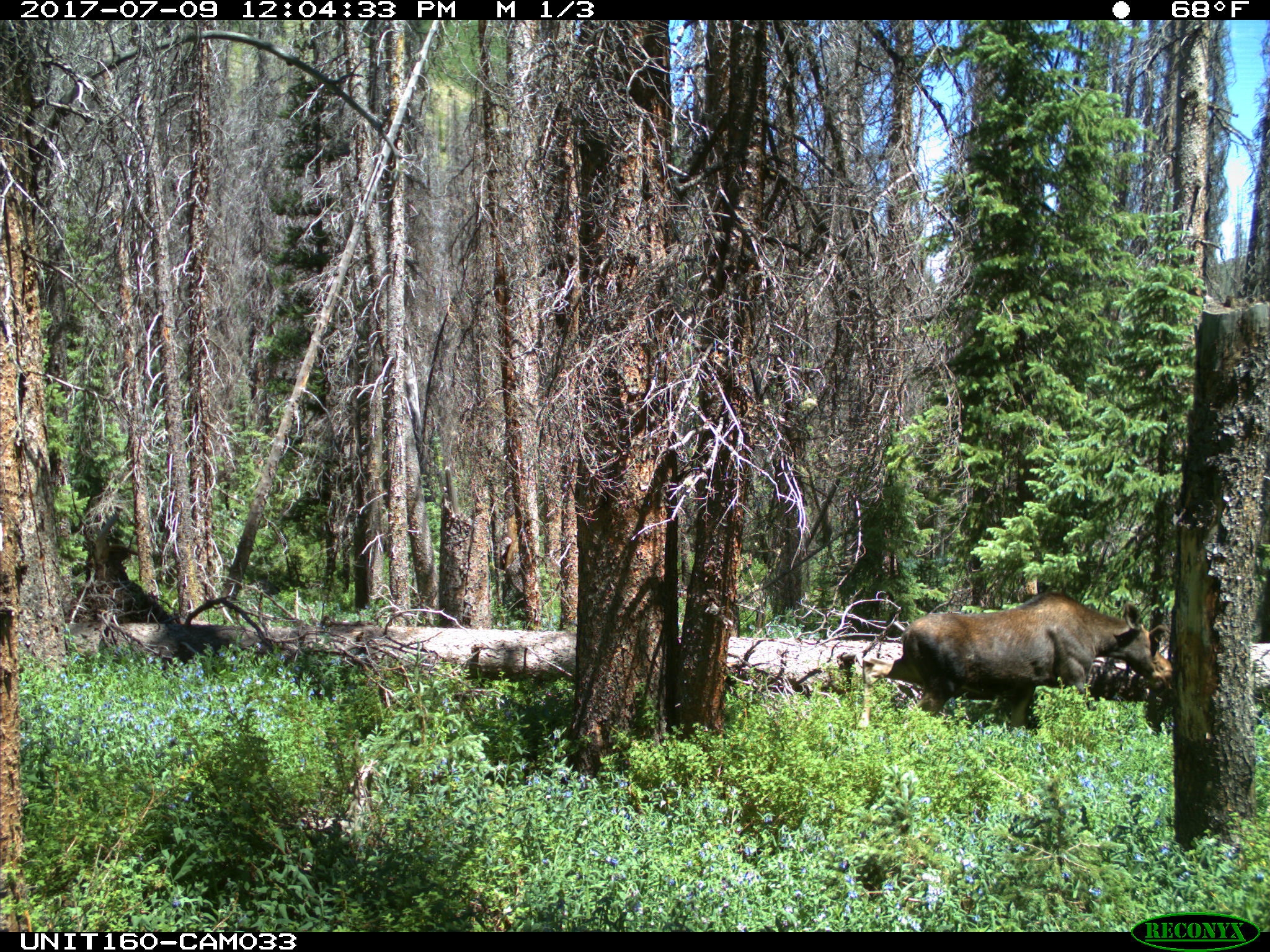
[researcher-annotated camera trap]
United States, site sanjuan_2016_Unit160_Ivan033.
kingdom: Animalia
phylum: Chordata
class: Mammalia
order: Artiodactyla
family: Cervidae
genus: Alces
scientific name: Alces alces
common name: moose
Alces alces (moose).